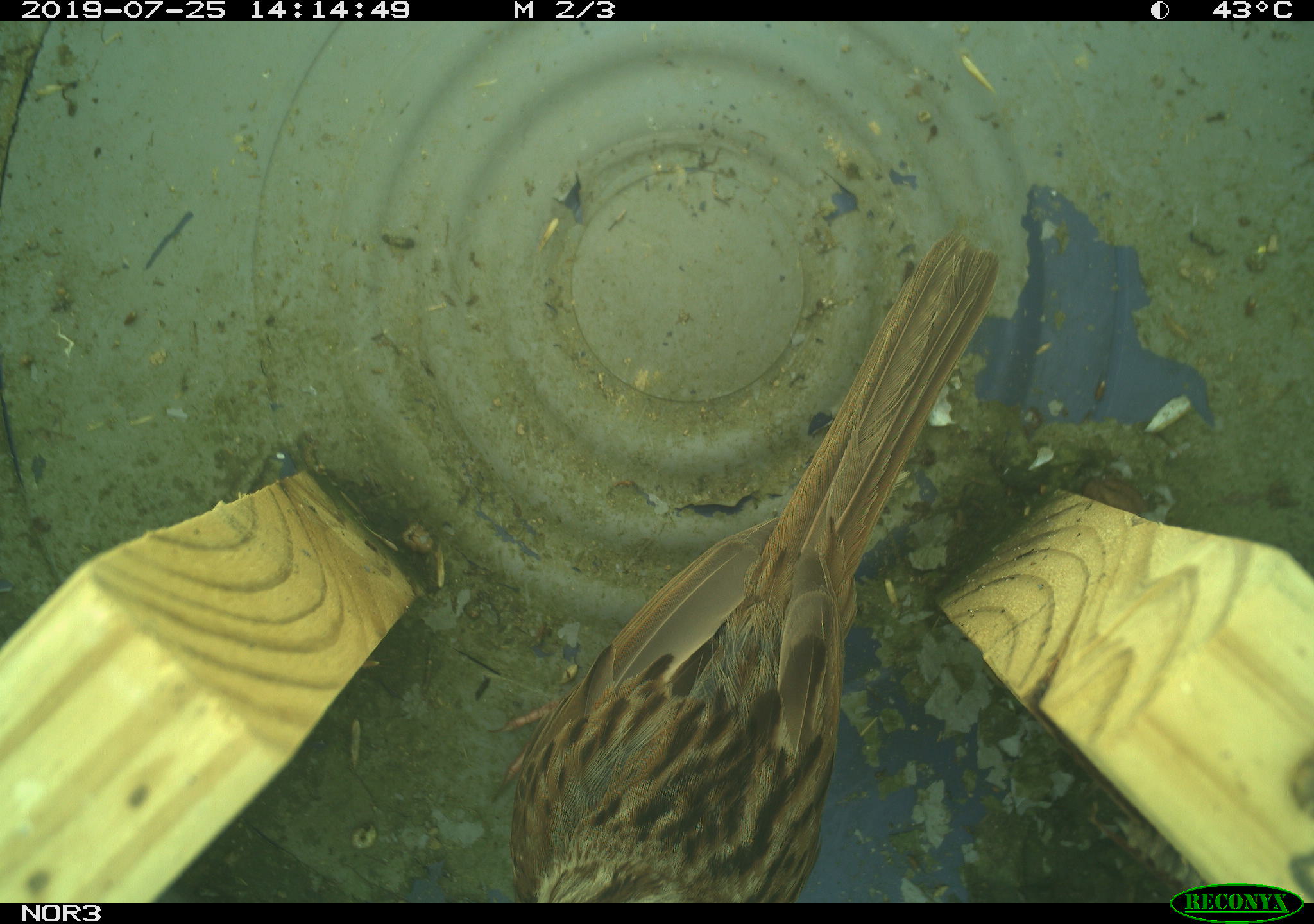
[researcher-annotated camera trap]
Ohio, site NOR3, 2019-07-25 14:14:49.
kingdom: Animalia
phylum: Chordata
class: Aves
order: Passeriformes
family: Passerellidae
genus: Melospiza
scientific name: Melospiza melodia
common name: song sparrow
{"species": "song sparrow (Melospiza melodia)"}